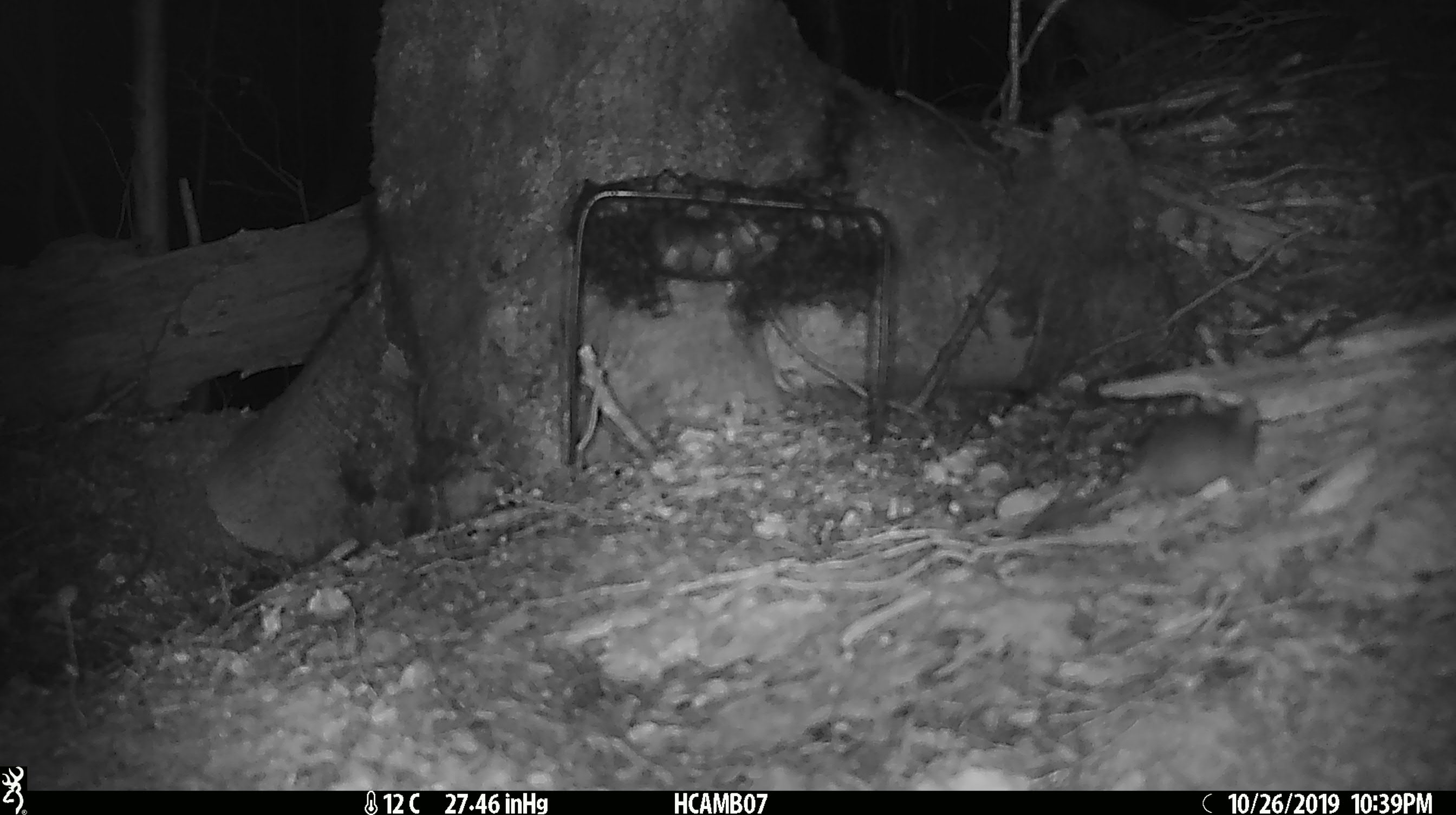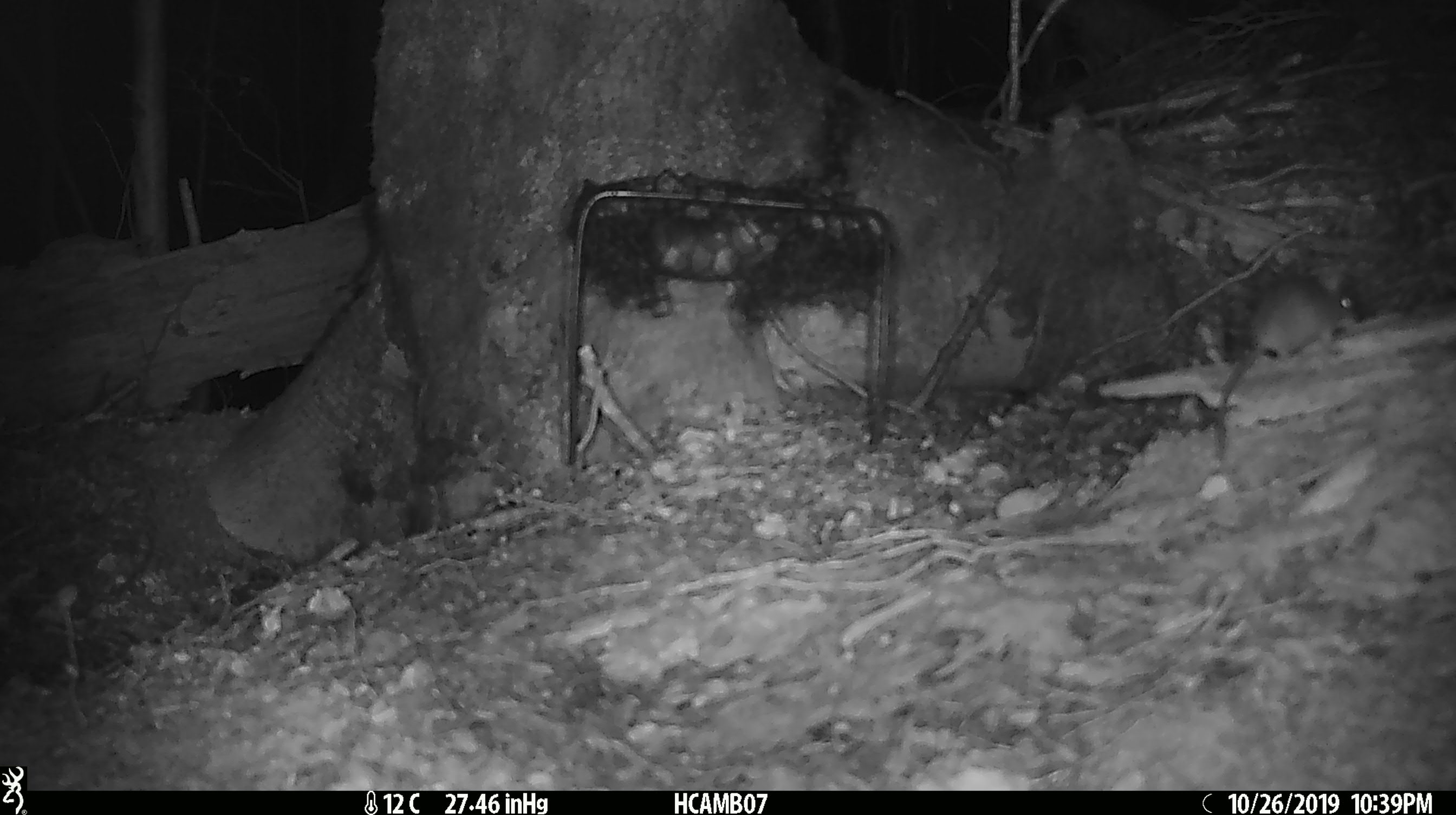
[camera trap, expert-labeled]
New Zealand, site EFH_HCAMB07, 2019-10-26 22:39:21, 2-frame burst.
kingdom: Animalia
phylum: Chordata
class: Mammalia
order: Rodentia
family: Muridae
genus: Mus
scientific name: Mus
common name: mouse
Mouse (Mus).